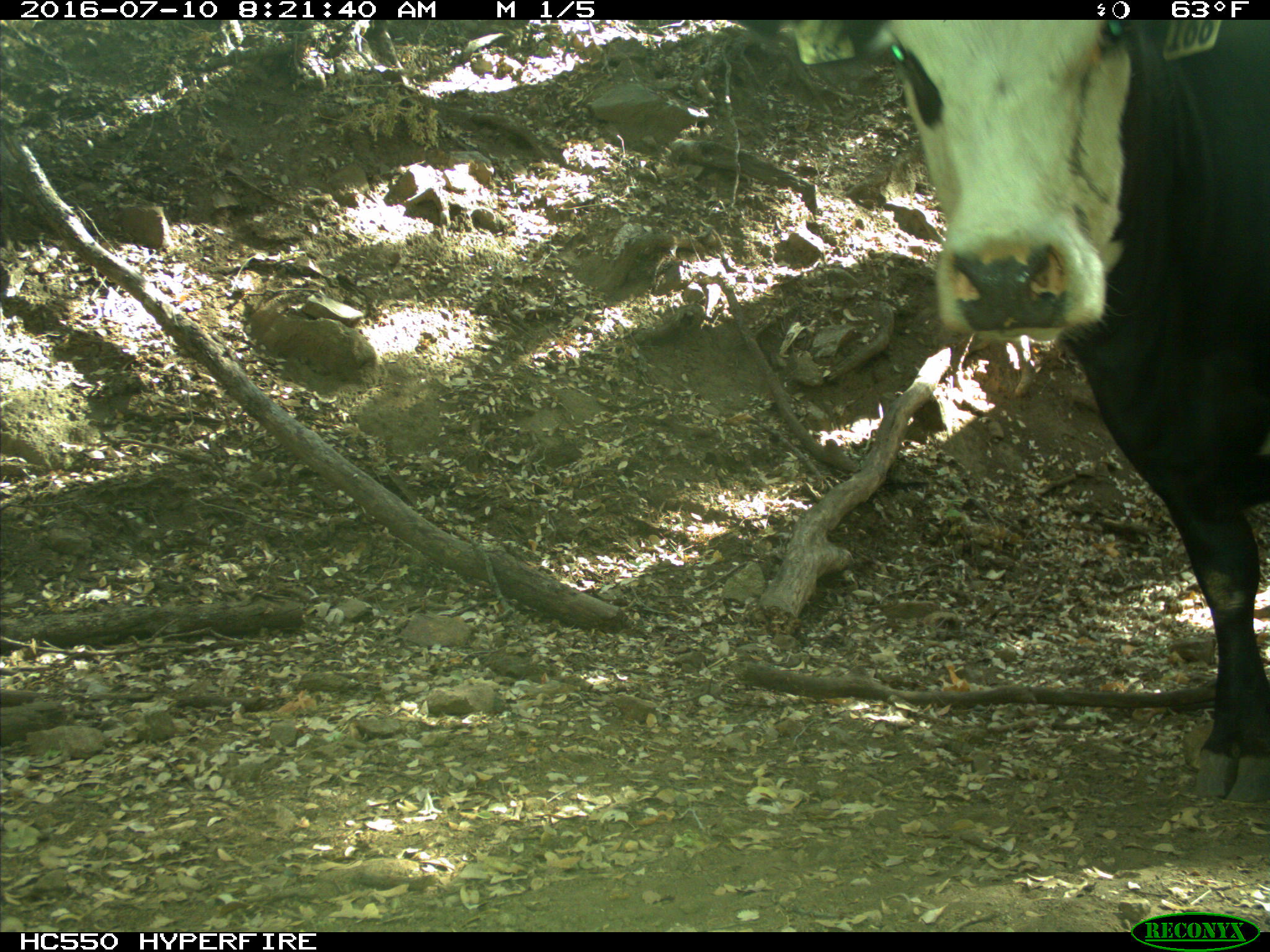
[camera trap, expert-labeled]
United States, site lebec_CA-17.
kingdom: Animalia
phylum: Chordata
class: Mammalia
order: Artiodactyla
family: Bovidae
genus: Bos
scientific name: Bos taurus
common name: domestic cow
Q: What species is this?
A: Bos taurus (domestic cow).